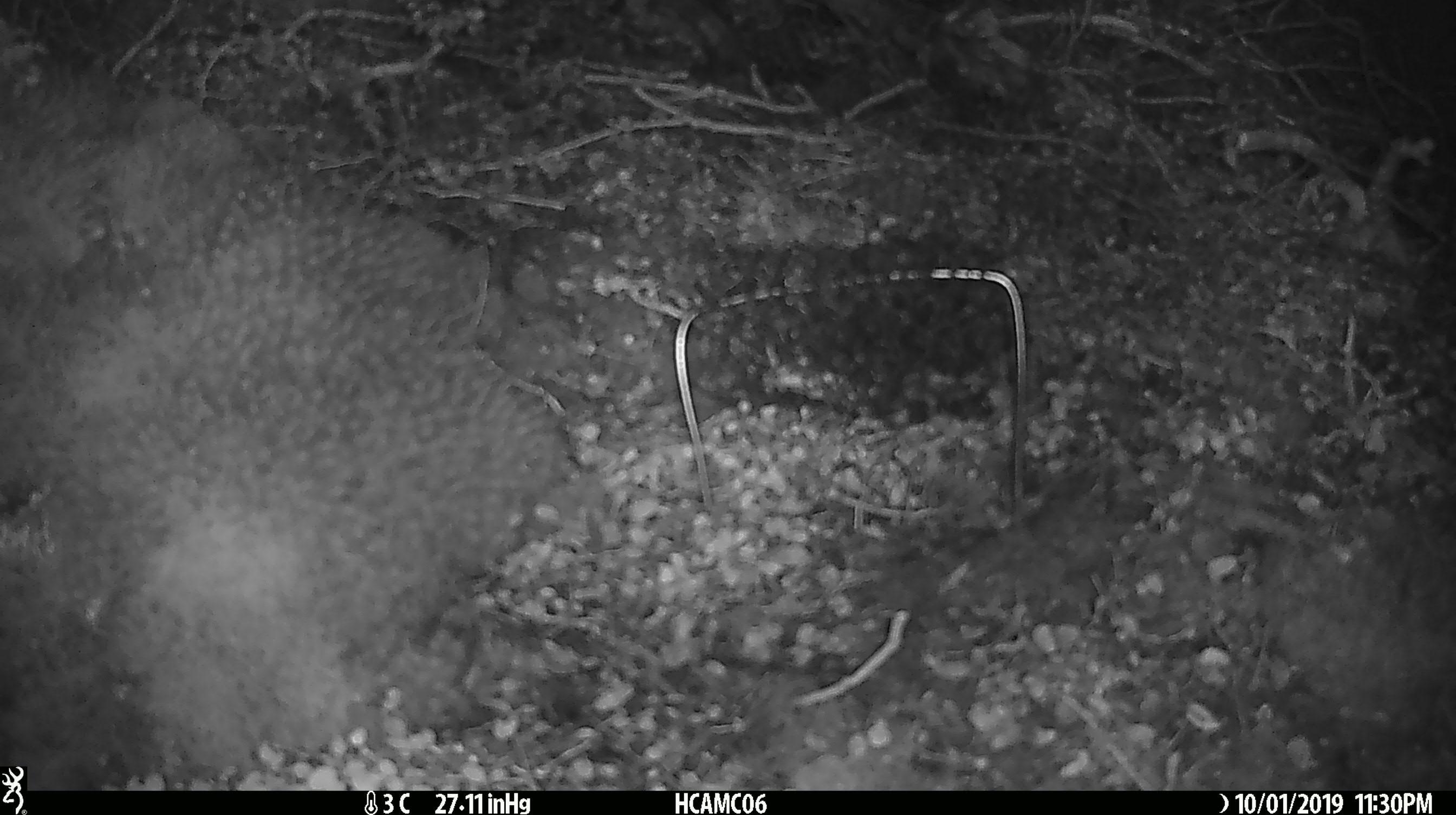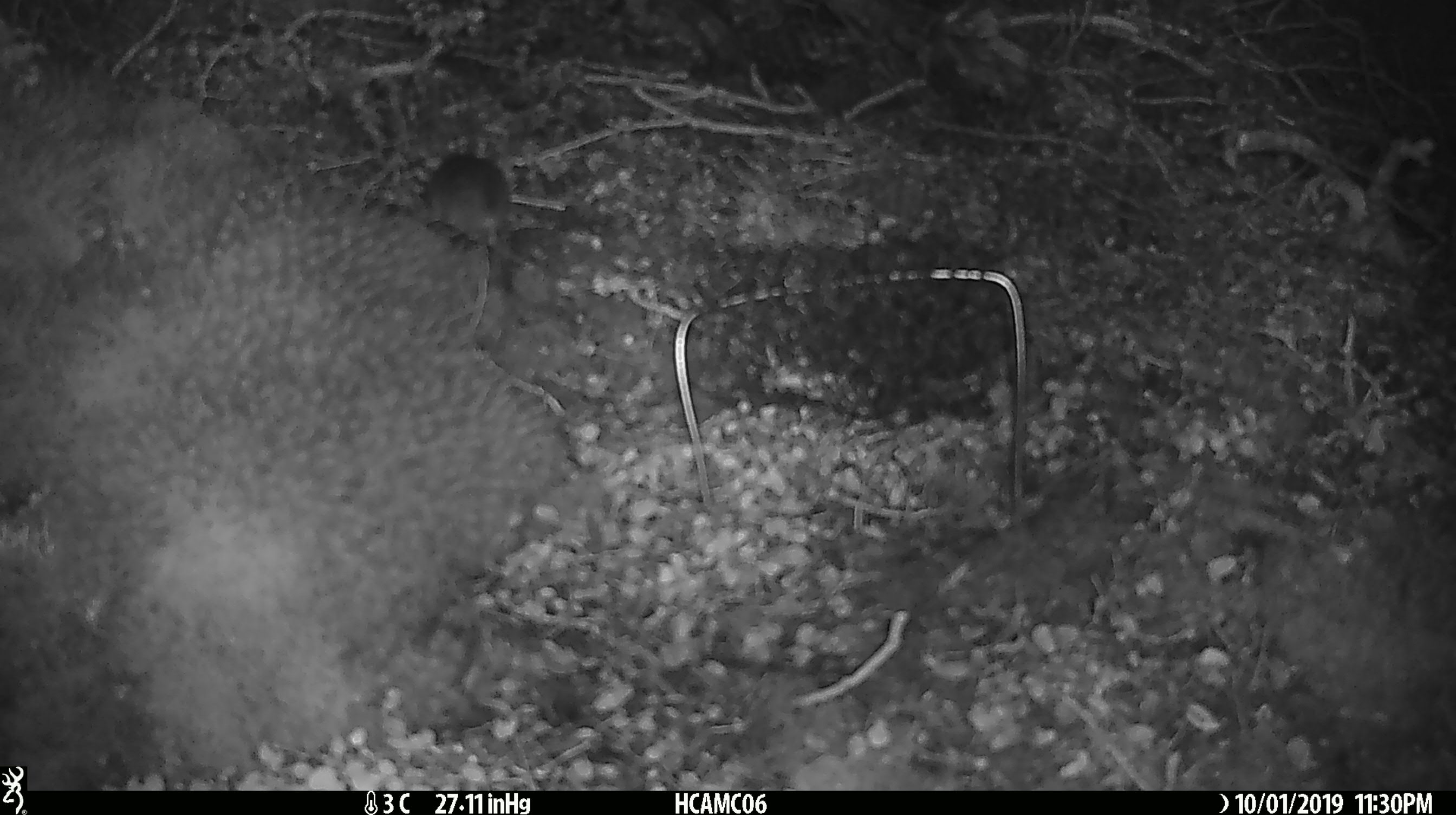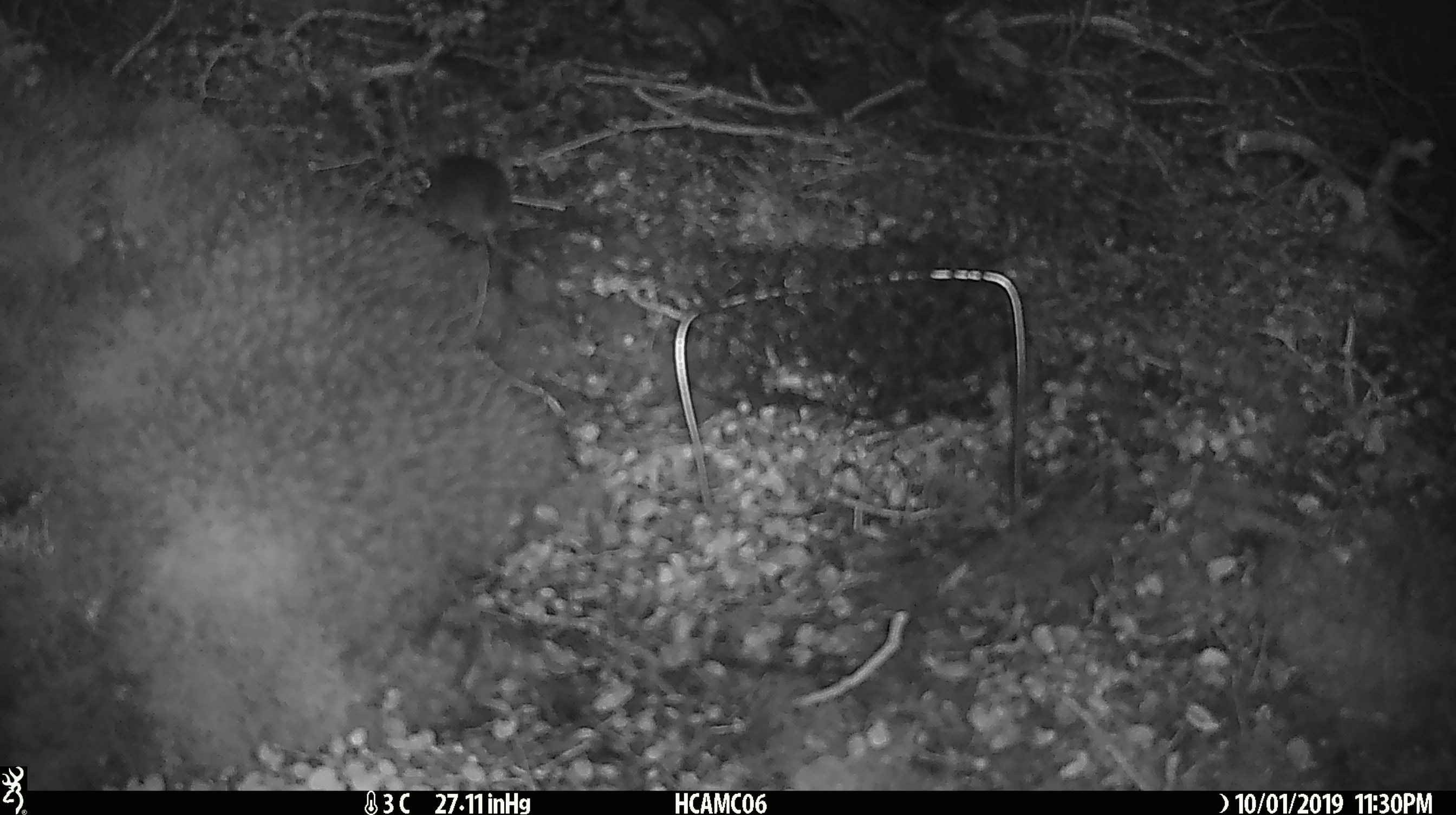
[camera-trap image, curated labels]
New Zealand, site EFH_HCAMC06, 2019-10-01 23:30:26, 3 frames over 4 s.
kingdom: Animalia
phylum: Chordata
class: Mammalia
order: Rodentia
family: Muridae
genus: Mus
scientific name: Mus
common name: mouse